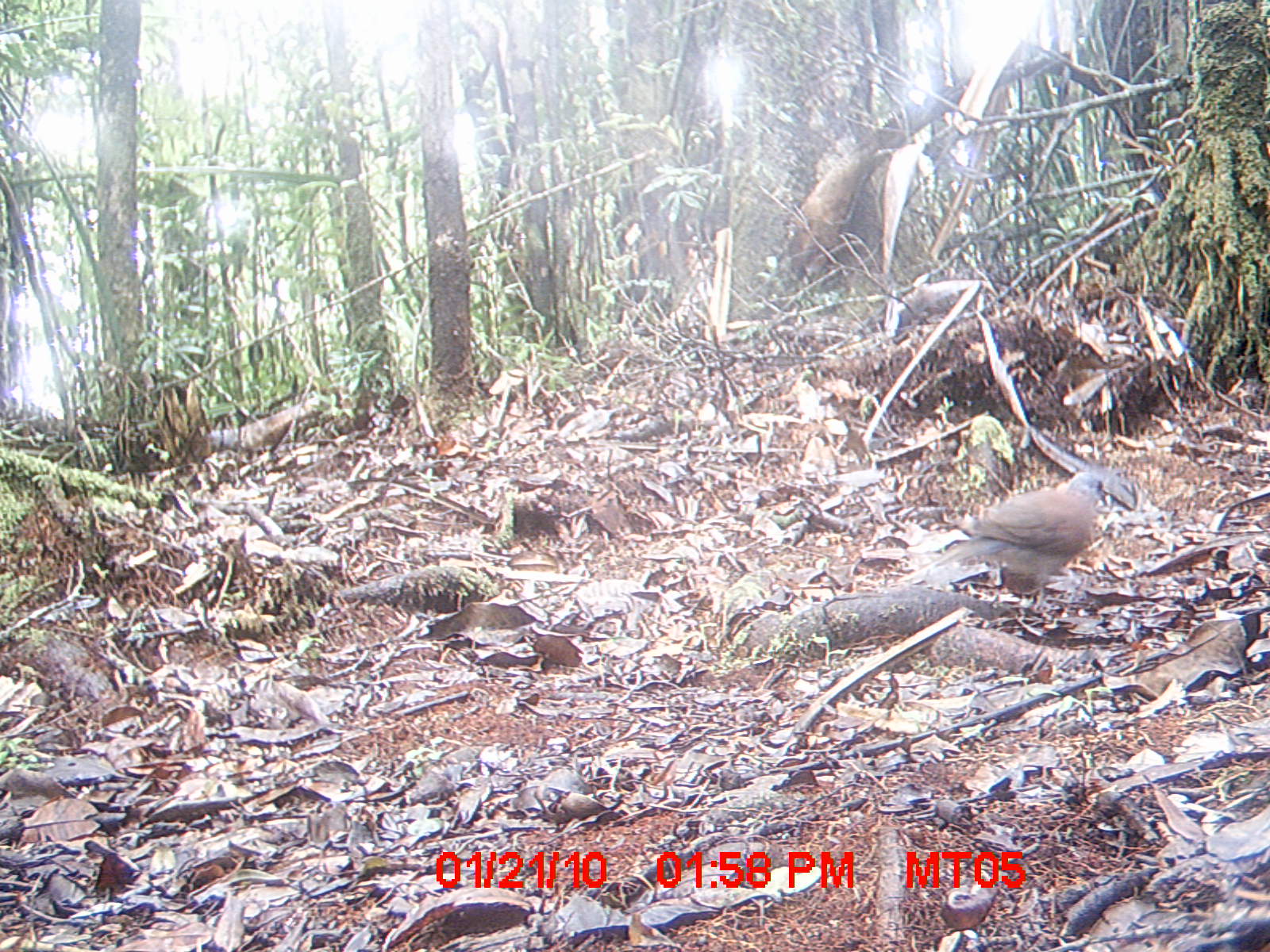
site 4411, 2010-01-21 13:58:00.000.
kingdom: Animalia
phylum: Chordata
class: Aves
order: Columbiformes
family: Columbidae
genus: Streptopelia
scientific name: Streptopelia picturata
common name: malagasy turtle dove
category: nesoenas picturata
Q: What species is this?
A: Nesoenas picturata (malagasy turtle dove) (Streptopelia picturata).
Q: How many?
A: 1.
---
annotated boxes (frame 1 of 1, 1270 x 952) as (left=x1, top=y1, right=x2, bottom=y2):
nesoenas picturata: (left=899, top=469, right=1109, bottom=610)